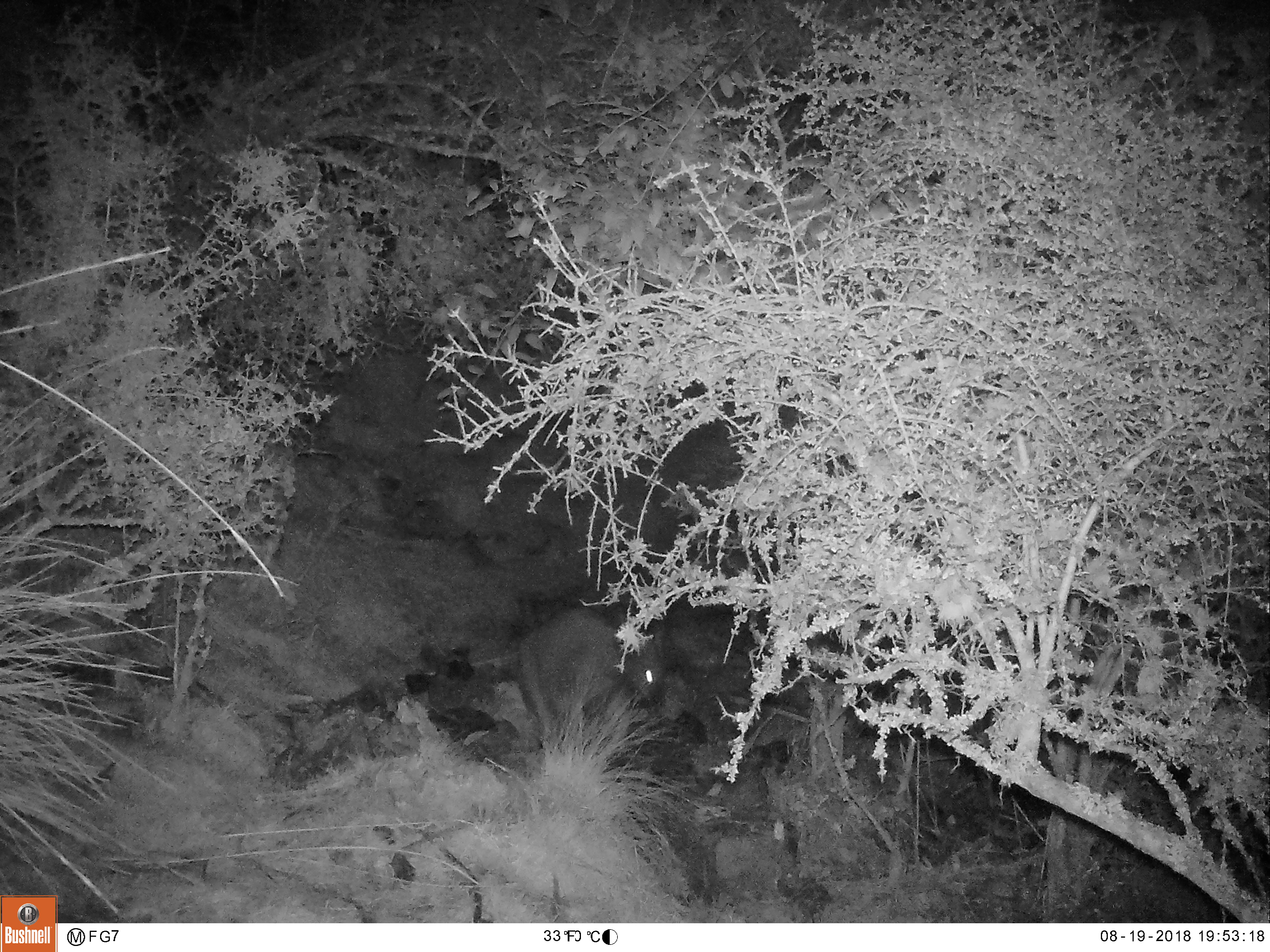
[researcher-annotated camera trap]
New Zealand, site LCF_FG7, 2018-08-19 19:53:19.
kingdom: Animalia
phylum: Chordata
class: Mammalia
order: Diprotodontia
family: Macropodidae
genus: Notamacropus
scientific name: Notamacropus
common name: wallaby